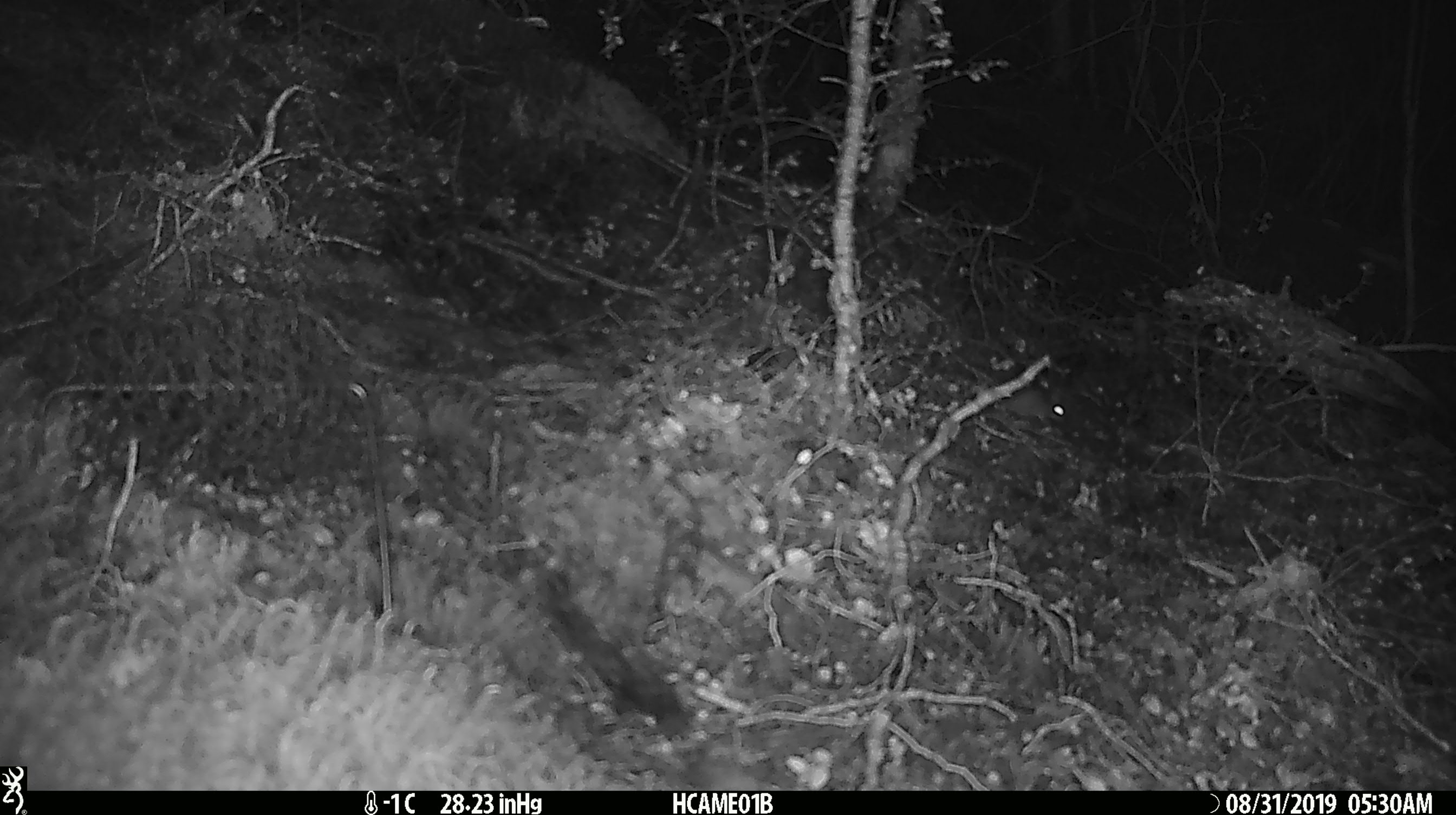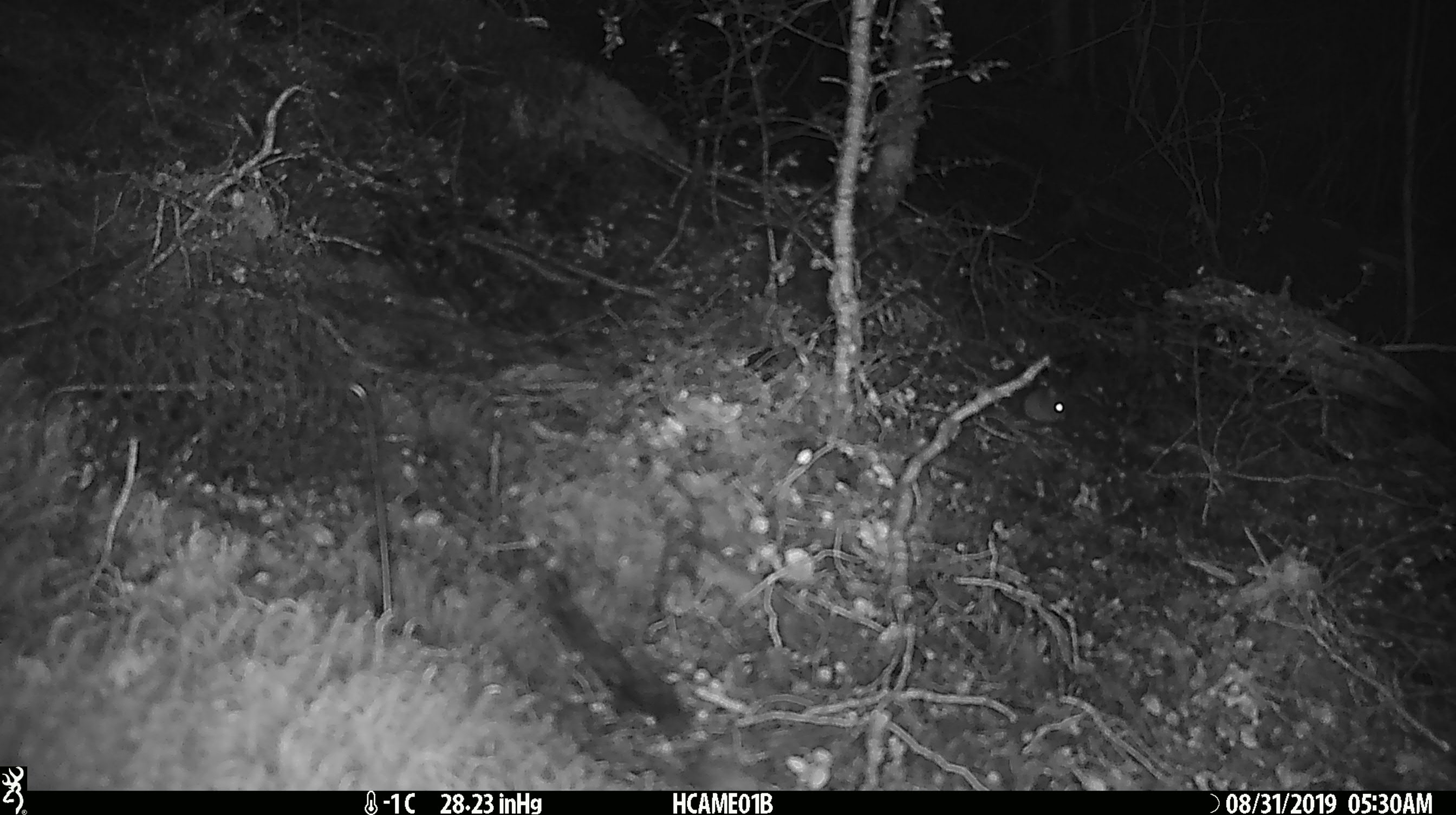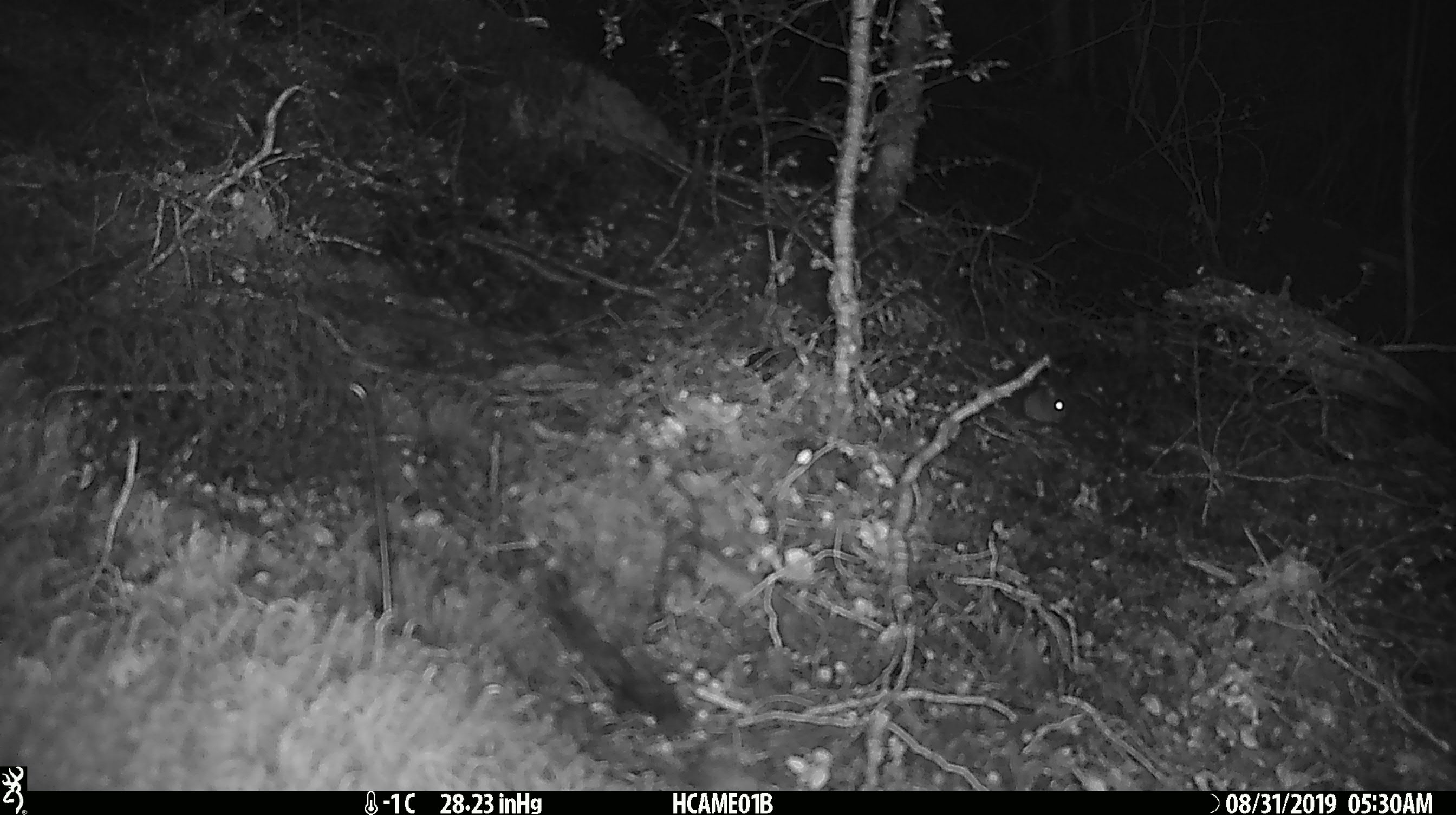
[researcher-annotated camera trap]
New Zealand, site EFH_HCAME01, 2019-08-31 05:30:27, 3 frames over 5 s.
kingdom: Animalia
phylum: Chordata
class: Mammalia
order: Rodentia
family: Muridae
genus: Mus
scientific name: Mus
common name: mouse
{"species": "mouse (Mus)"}